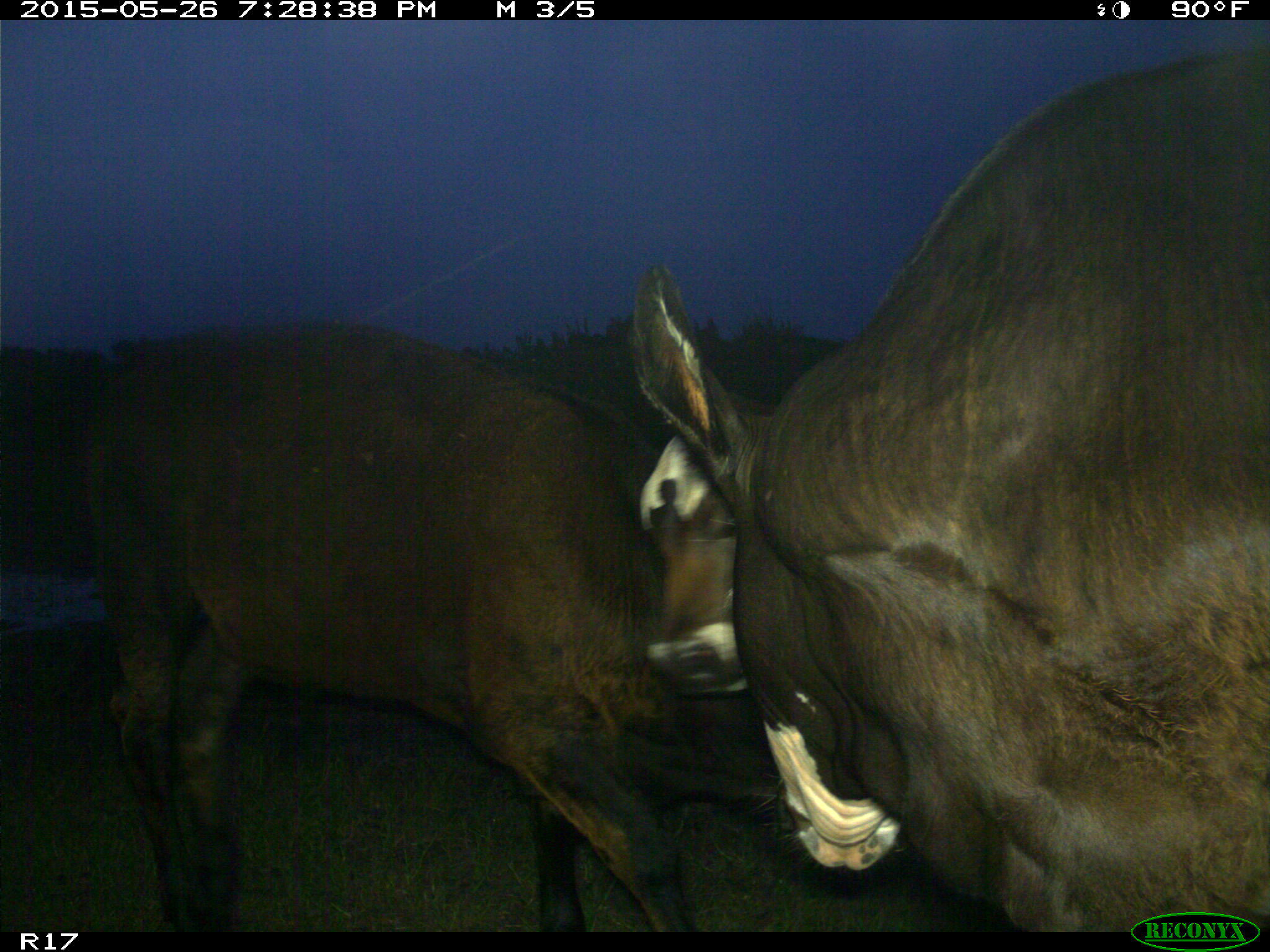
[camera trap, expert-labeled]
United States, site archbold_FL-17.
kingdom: Animalia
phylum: Chordata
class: Mammalia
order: Artiodactyla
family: Bovidae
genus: Bos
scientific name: Bos taurus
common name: domestic cow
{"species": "Bos taurus (domestic cow)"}